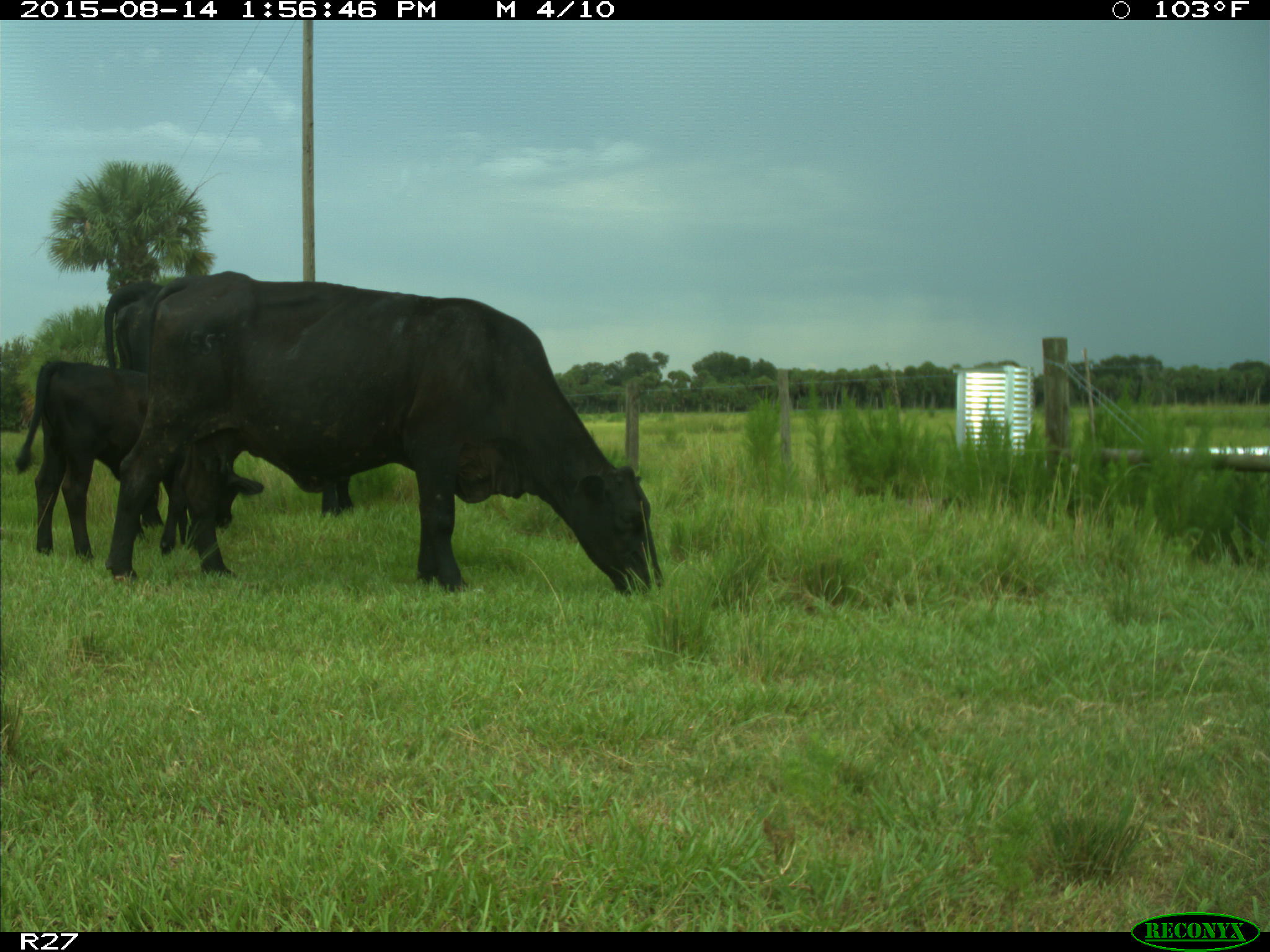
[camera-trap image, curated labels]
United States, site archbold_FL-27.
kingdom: Animalia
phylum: Chordata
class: Mammalia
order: Artiodactyla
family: Bovidae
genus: Bos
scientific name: Bos taurus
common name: domestic cow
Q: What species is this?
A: Bos taurus (domestic cow).